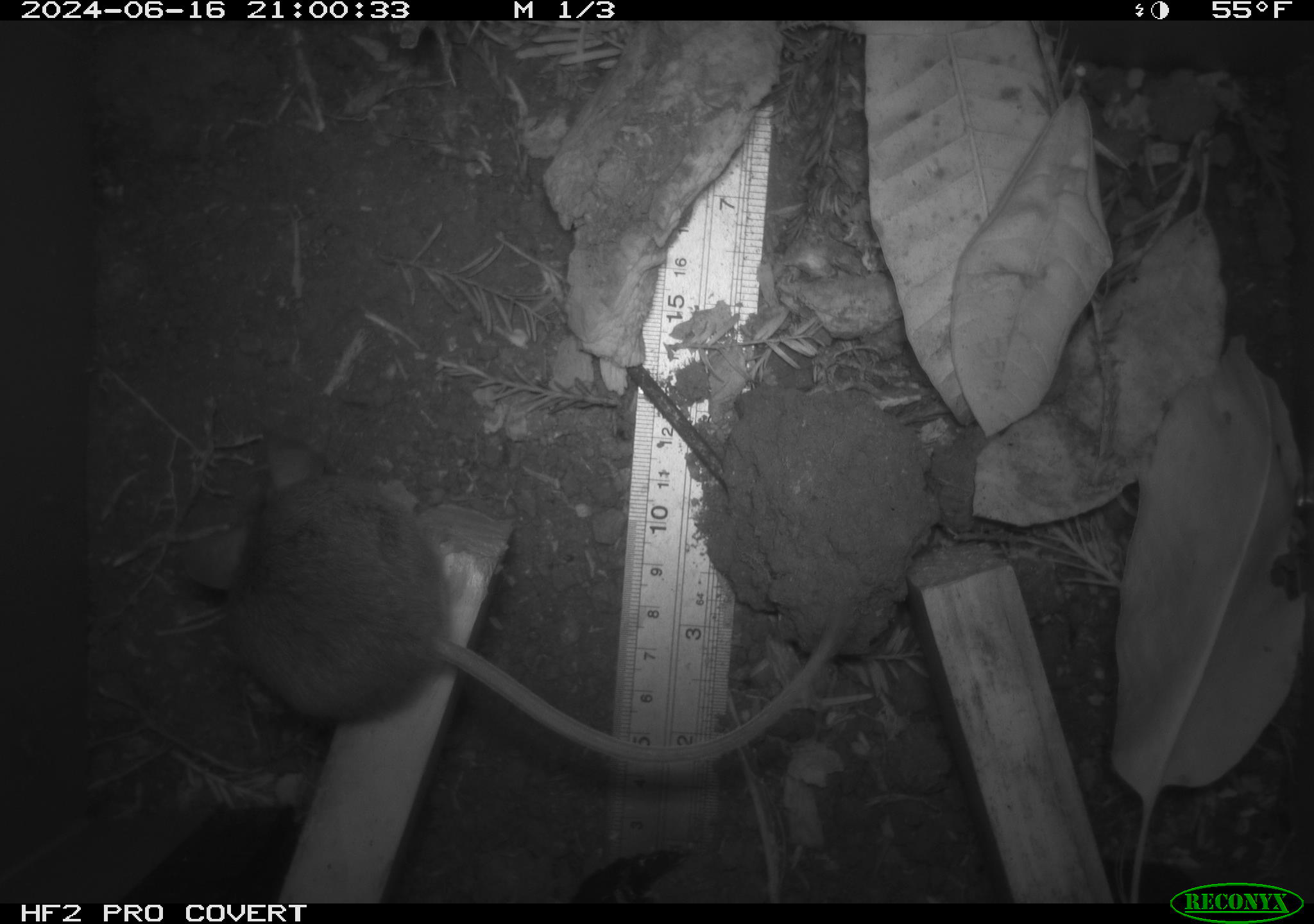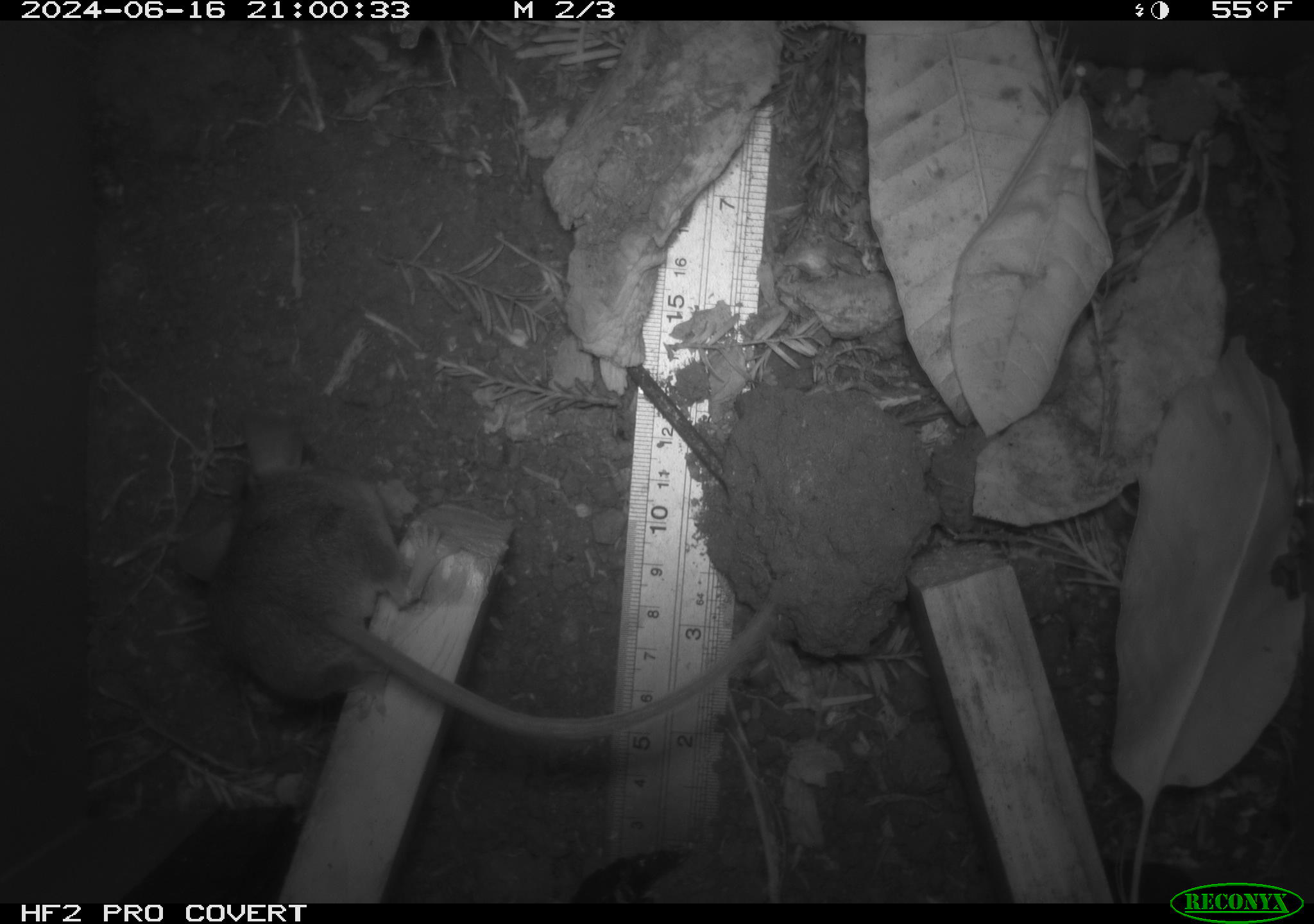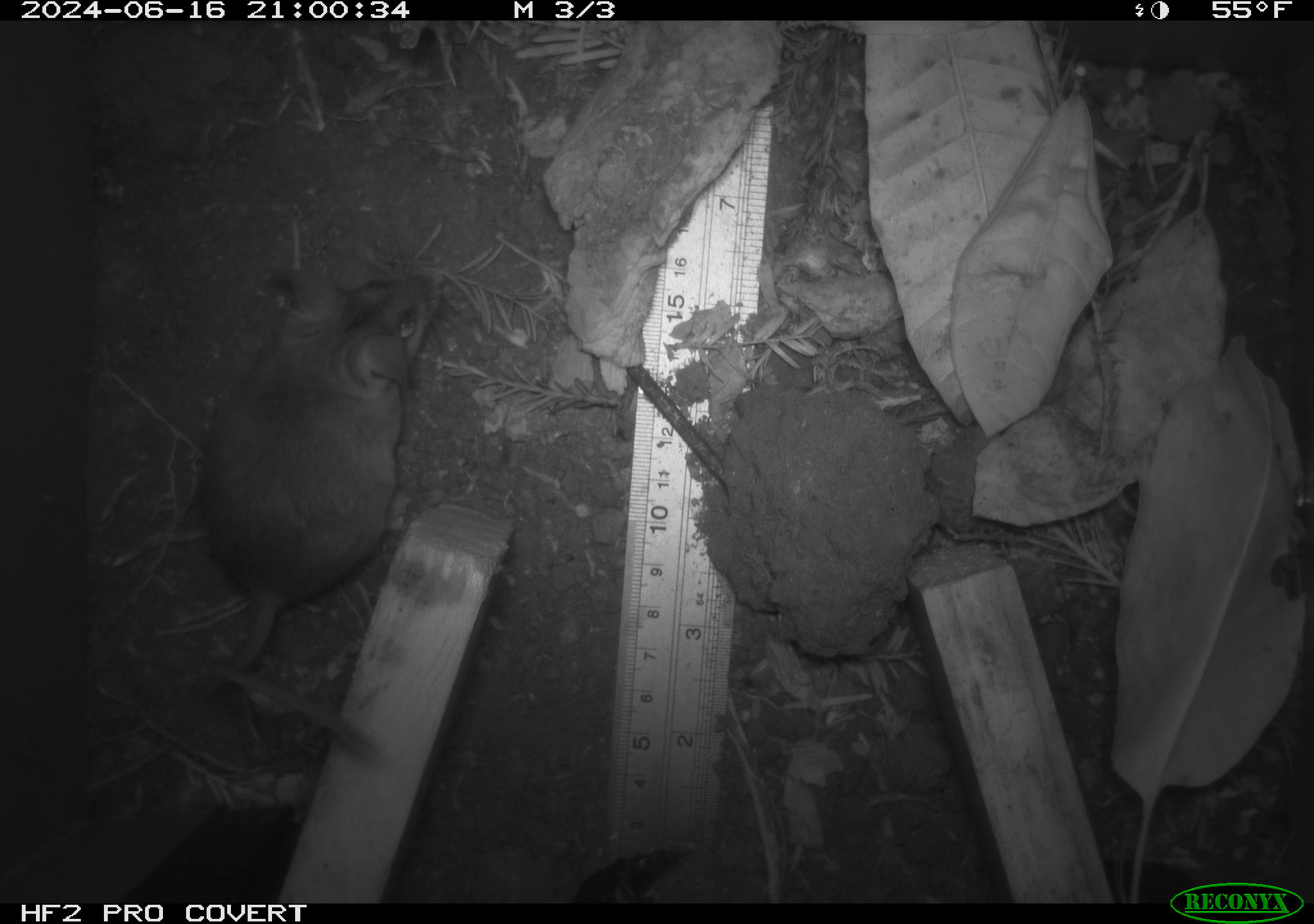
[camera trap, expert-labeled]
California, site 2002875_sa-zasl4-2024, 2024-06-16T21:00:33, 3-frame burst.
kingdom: Animalia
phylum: Chordata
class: Mammalia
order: Rodentia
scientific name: Rodentia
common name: mouse species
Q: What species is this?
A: Mouse species (Rodentia).